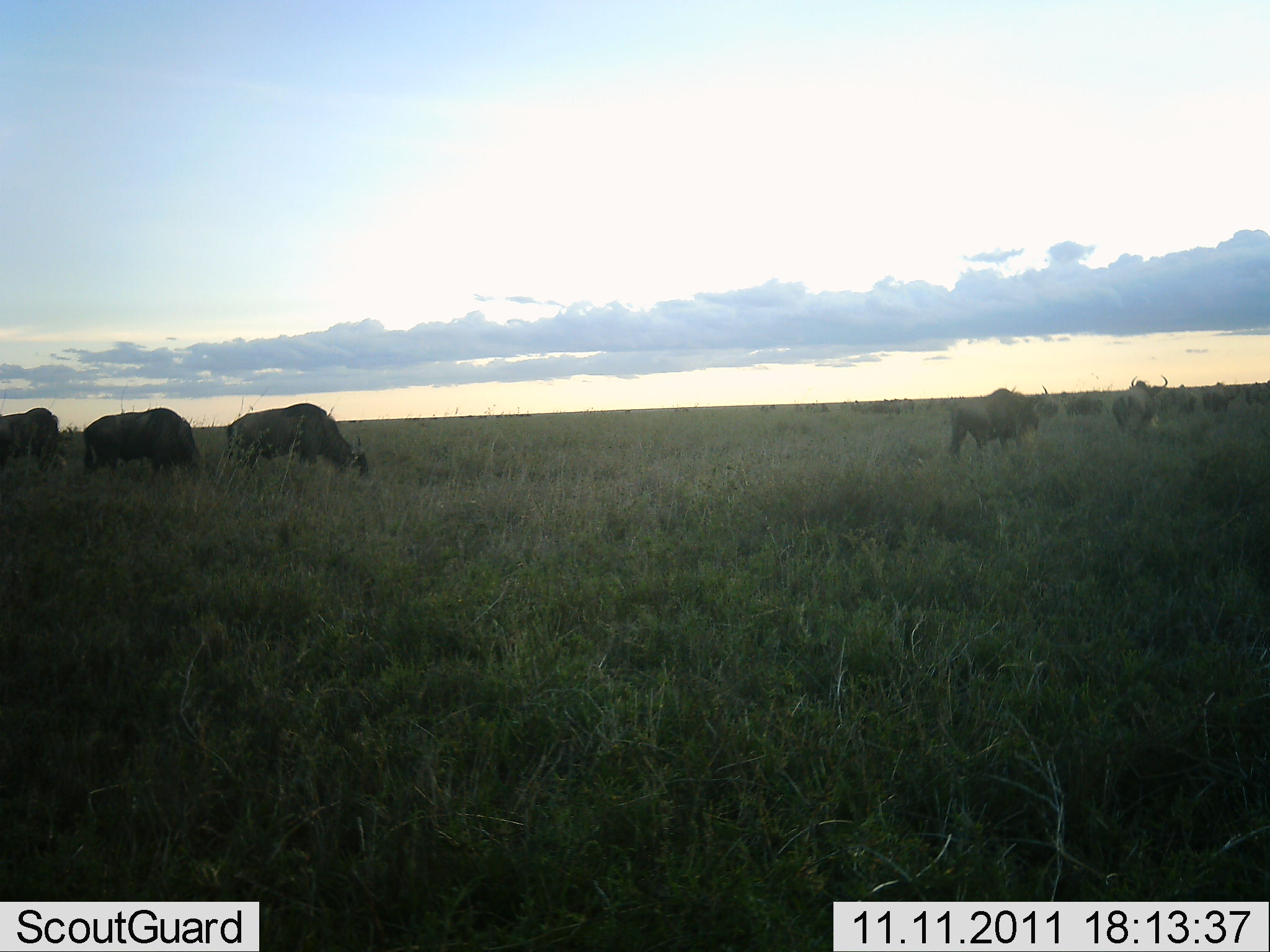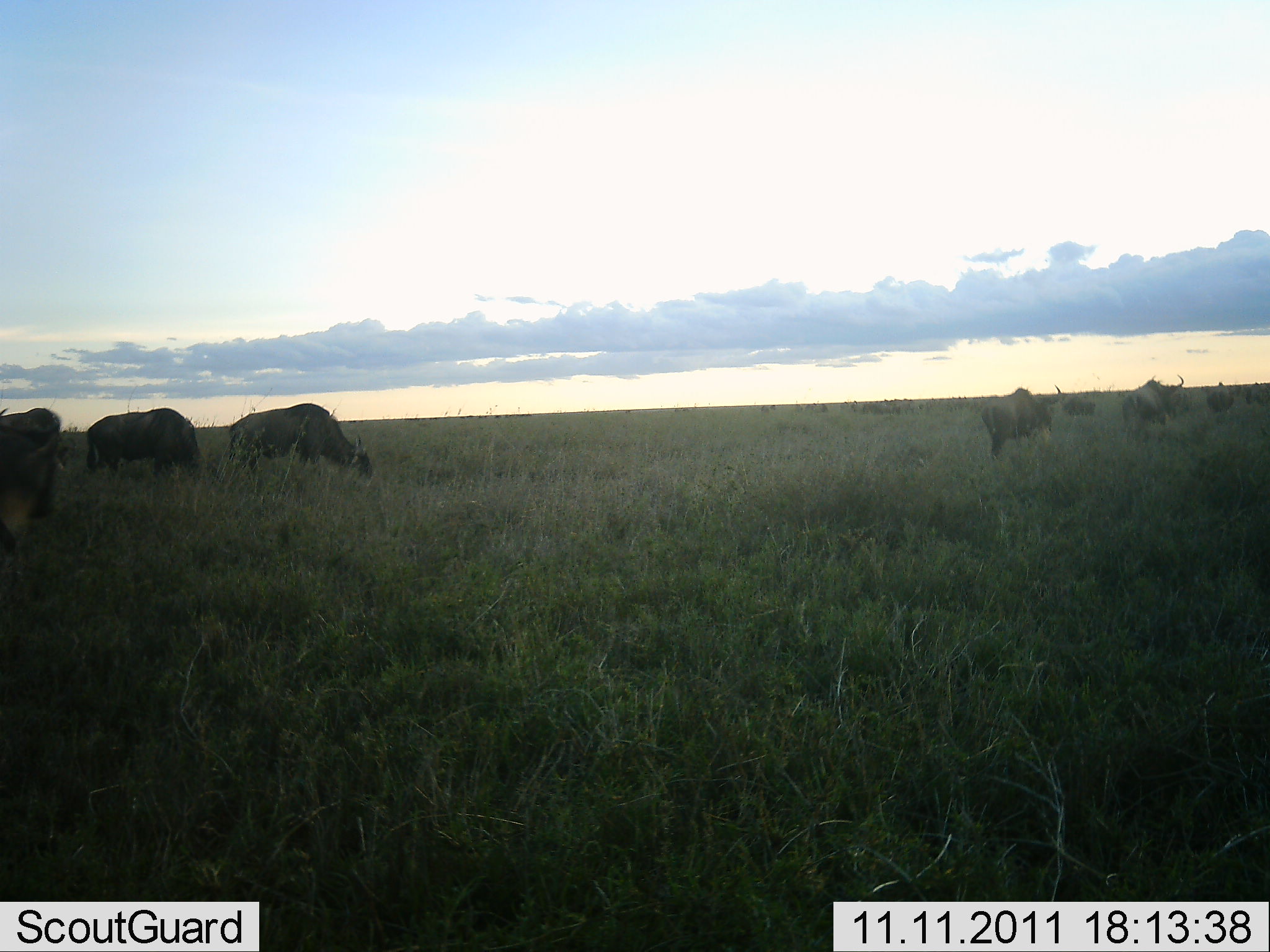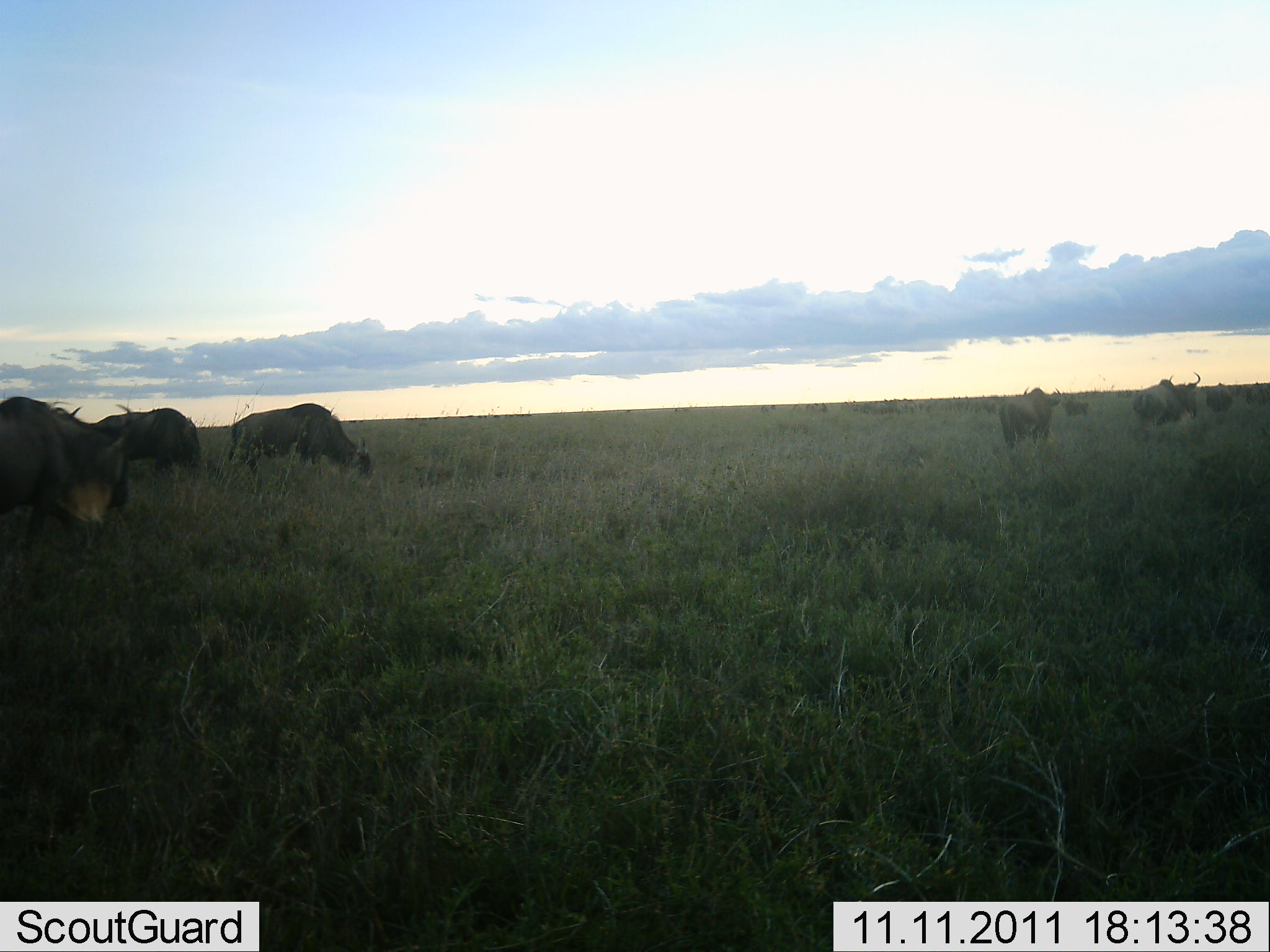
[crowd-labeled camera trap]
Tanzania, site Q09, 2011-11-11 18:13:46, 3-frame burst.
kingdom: Animalia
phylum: Chordata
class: Mammalia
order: Artiodactyla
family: Bovidae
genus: Connochaetes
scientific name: Connochaetes taurinus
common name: blue wildebeest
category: wildebeest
Wildebeest (blue wildebeest) (Connochaetes taurinus), count 9. Behavior (volunteer vote fractions): standing 33%, resting 0%, moving 83%, interacting 8%. Young present (vote fraction): 0%. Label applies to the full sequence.